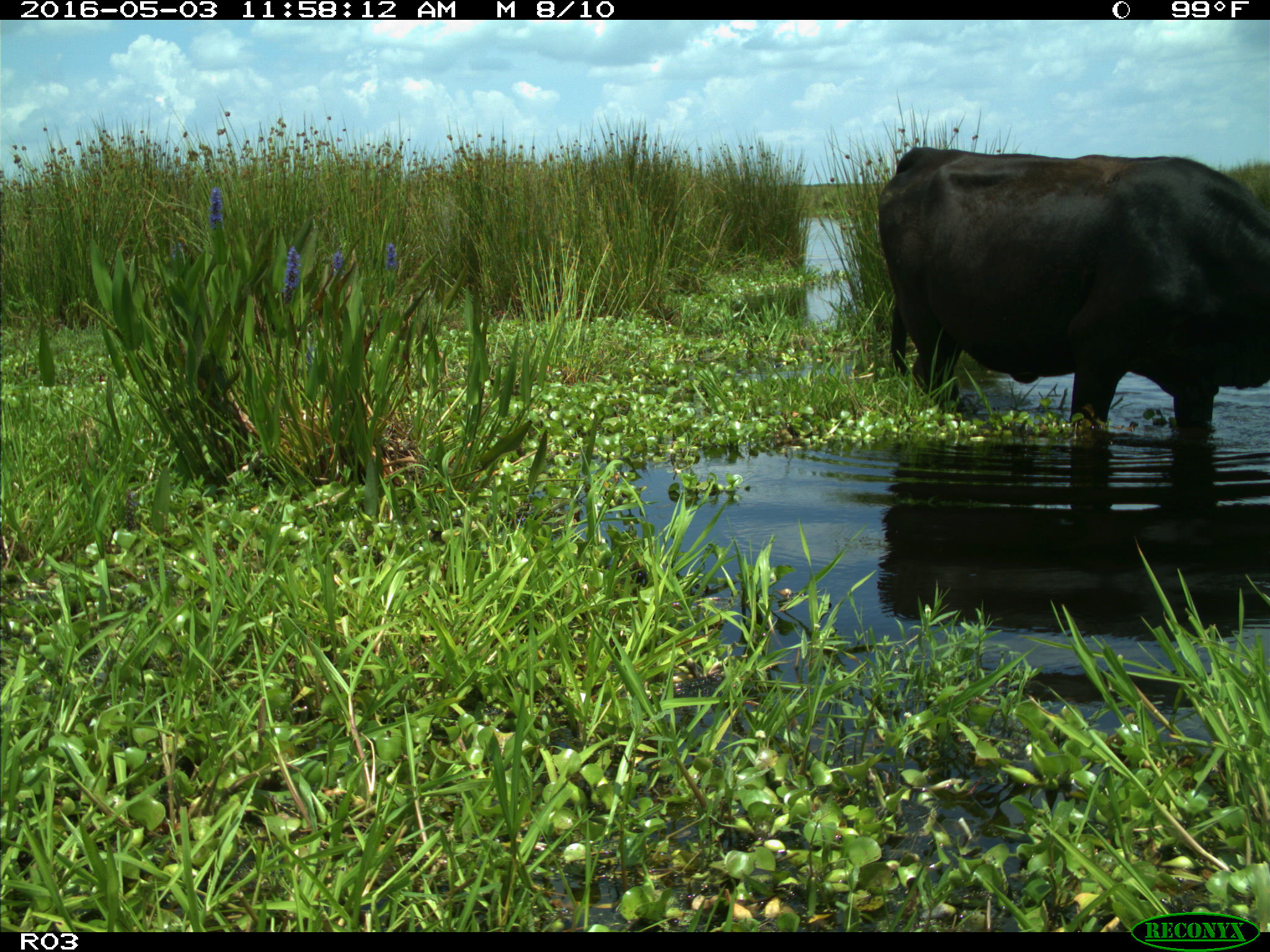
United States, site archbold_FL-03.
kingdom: Animalia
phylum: Chordata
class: Mammalia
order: Artiodactyla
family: Bovidae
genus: Bos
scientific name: Bos taurus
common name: domestic cow